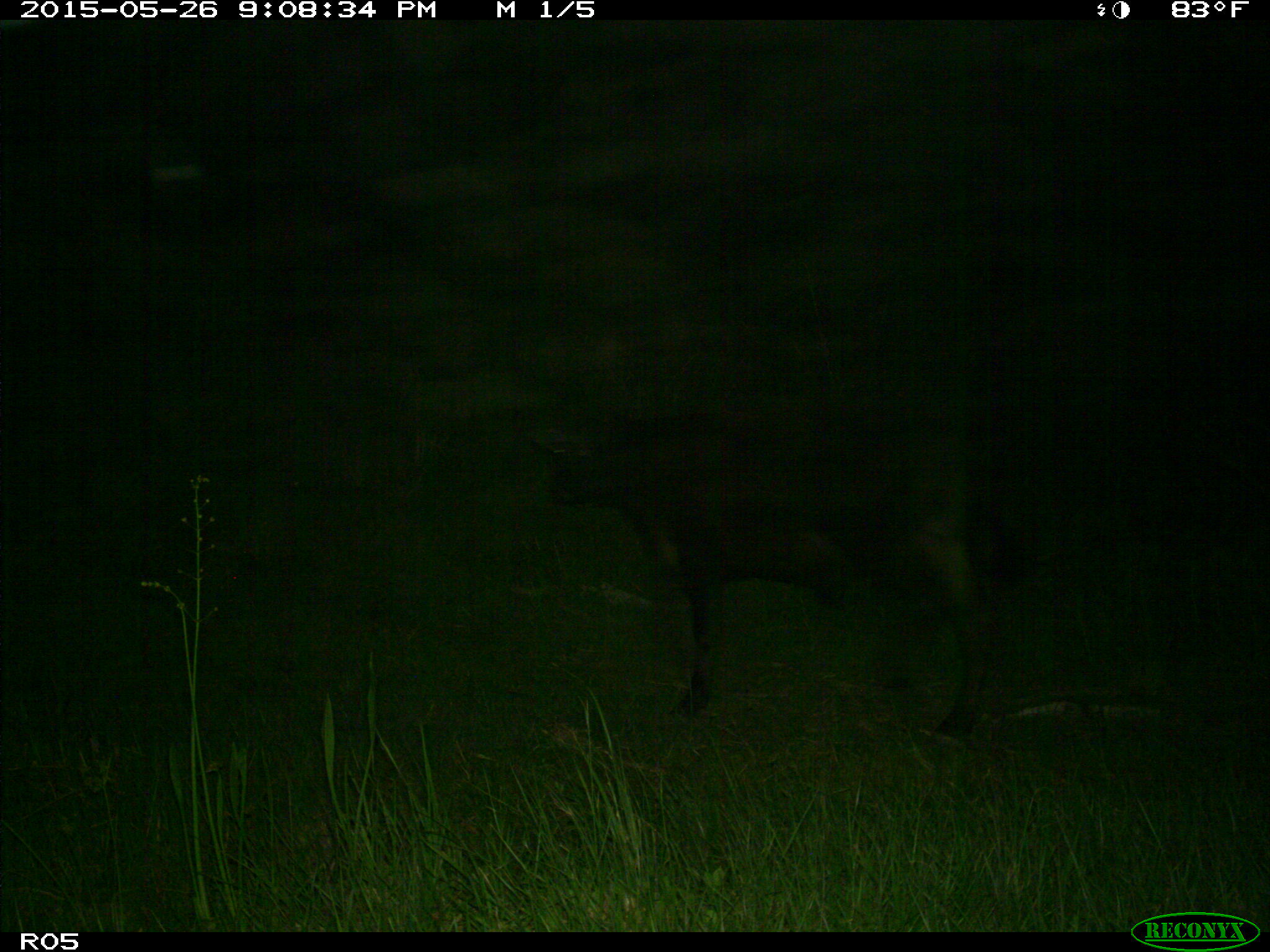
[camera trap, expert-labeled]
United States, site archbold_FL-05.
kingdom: Animalia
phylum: Chordata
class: Mammalia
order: Artiodactyla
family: Bovidae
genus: Bos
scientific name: Bos taurus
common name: domestic cow